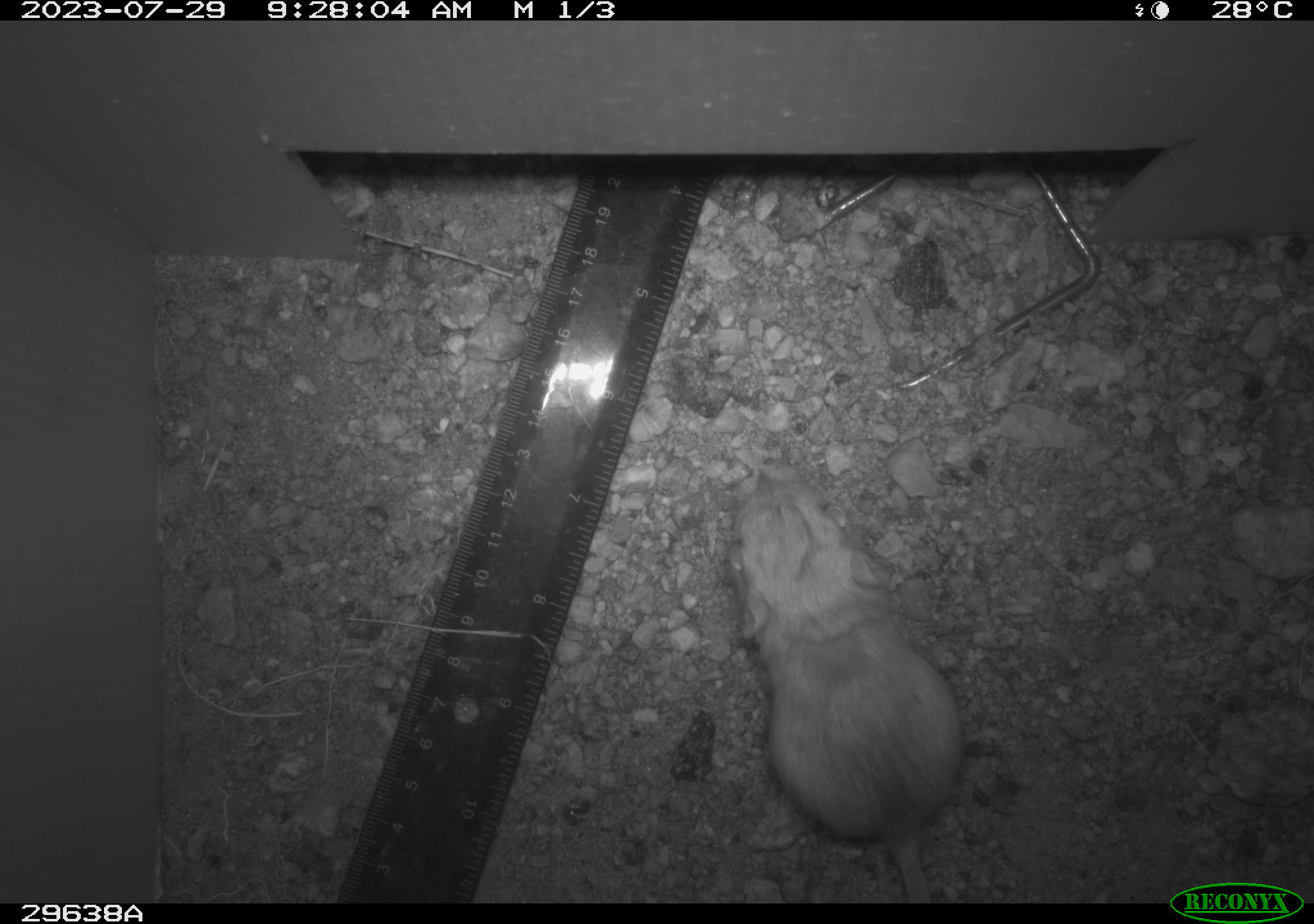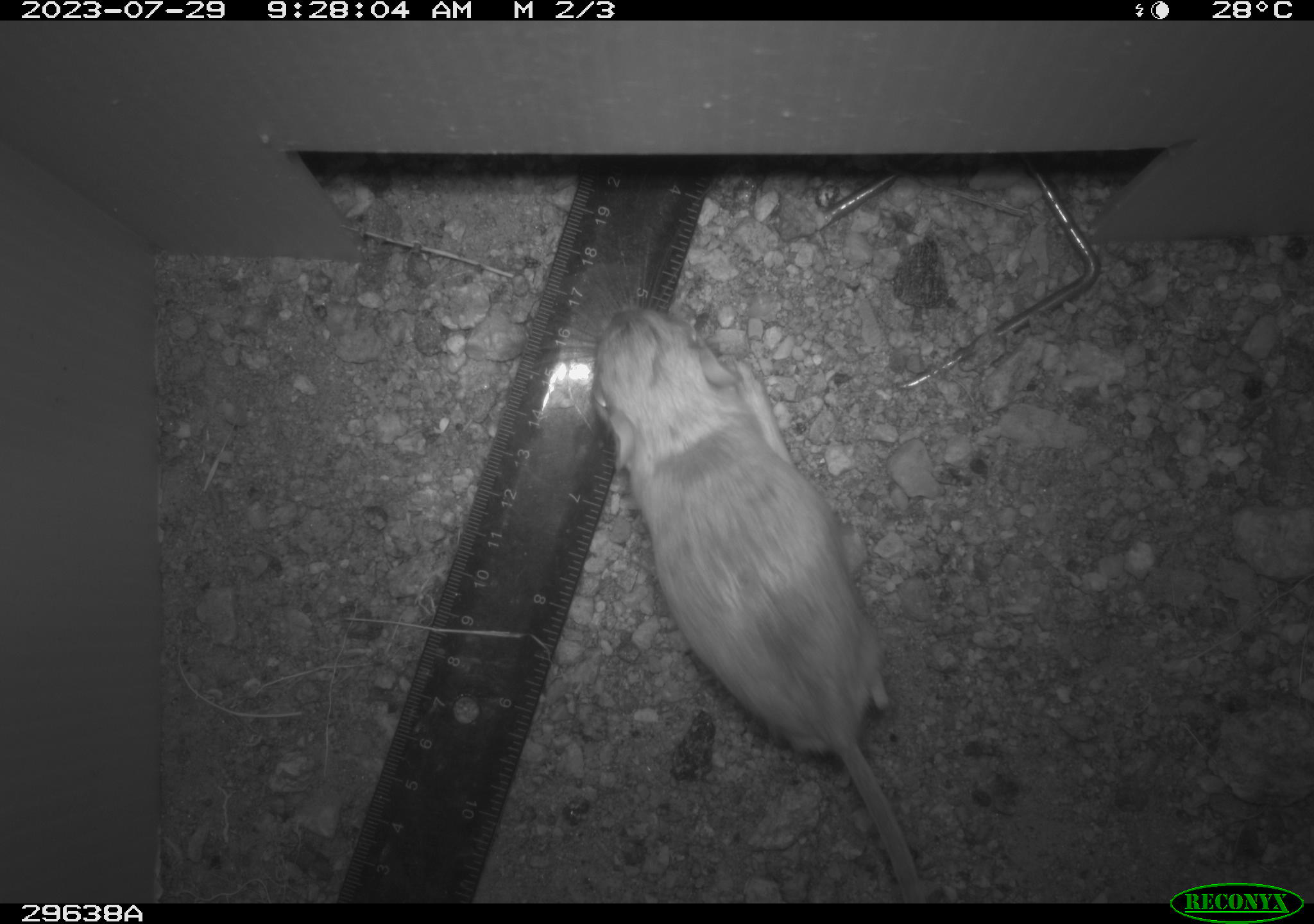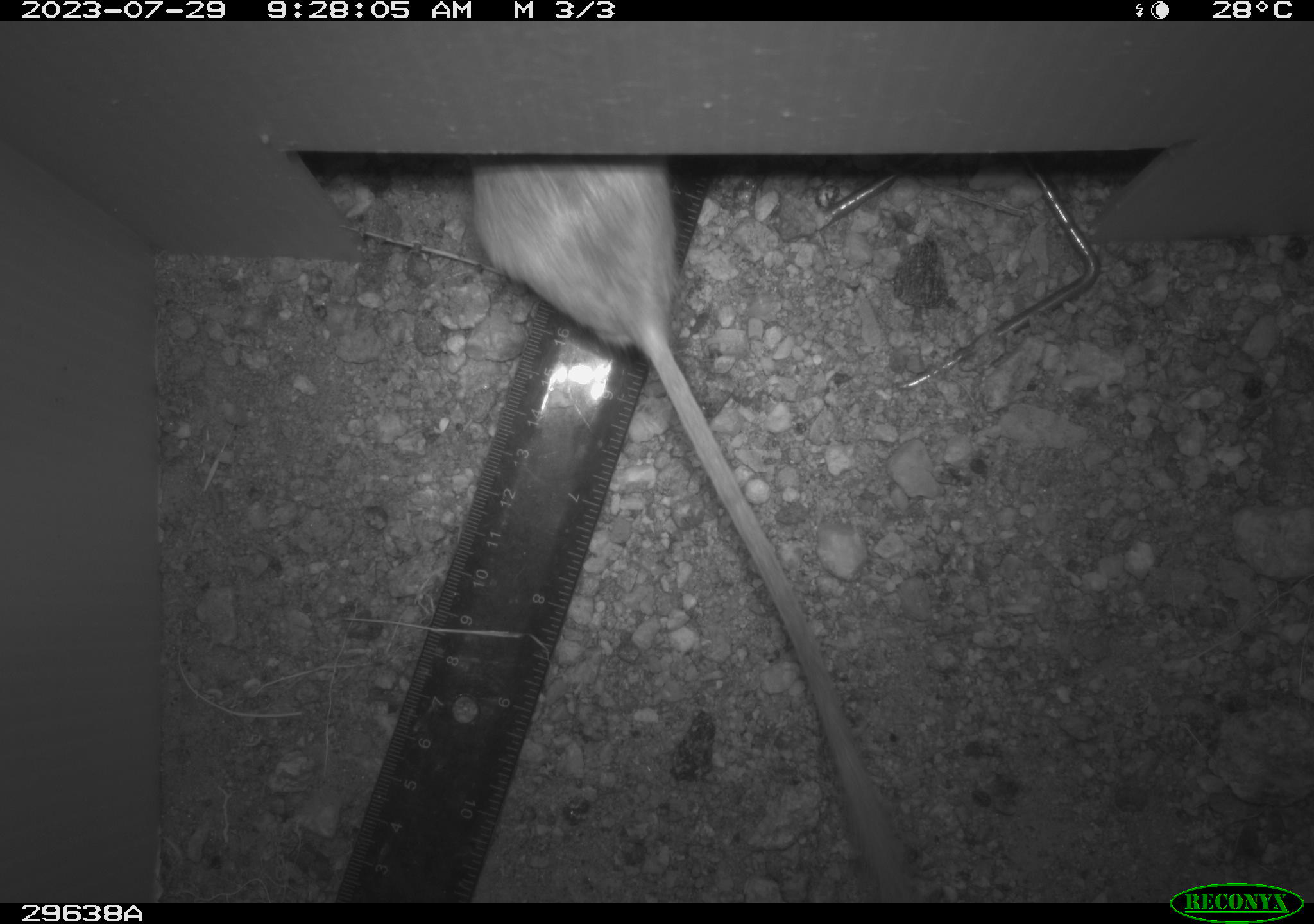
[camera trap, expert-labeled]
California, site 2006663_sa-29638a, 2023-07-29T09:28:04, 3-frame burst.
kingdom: Animalia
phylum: Chordata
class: Mammalia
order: Rodentia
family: Heteromyidae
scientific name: Heteromyidae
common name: kangaroo rats and pocket mice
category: heteromyidae family